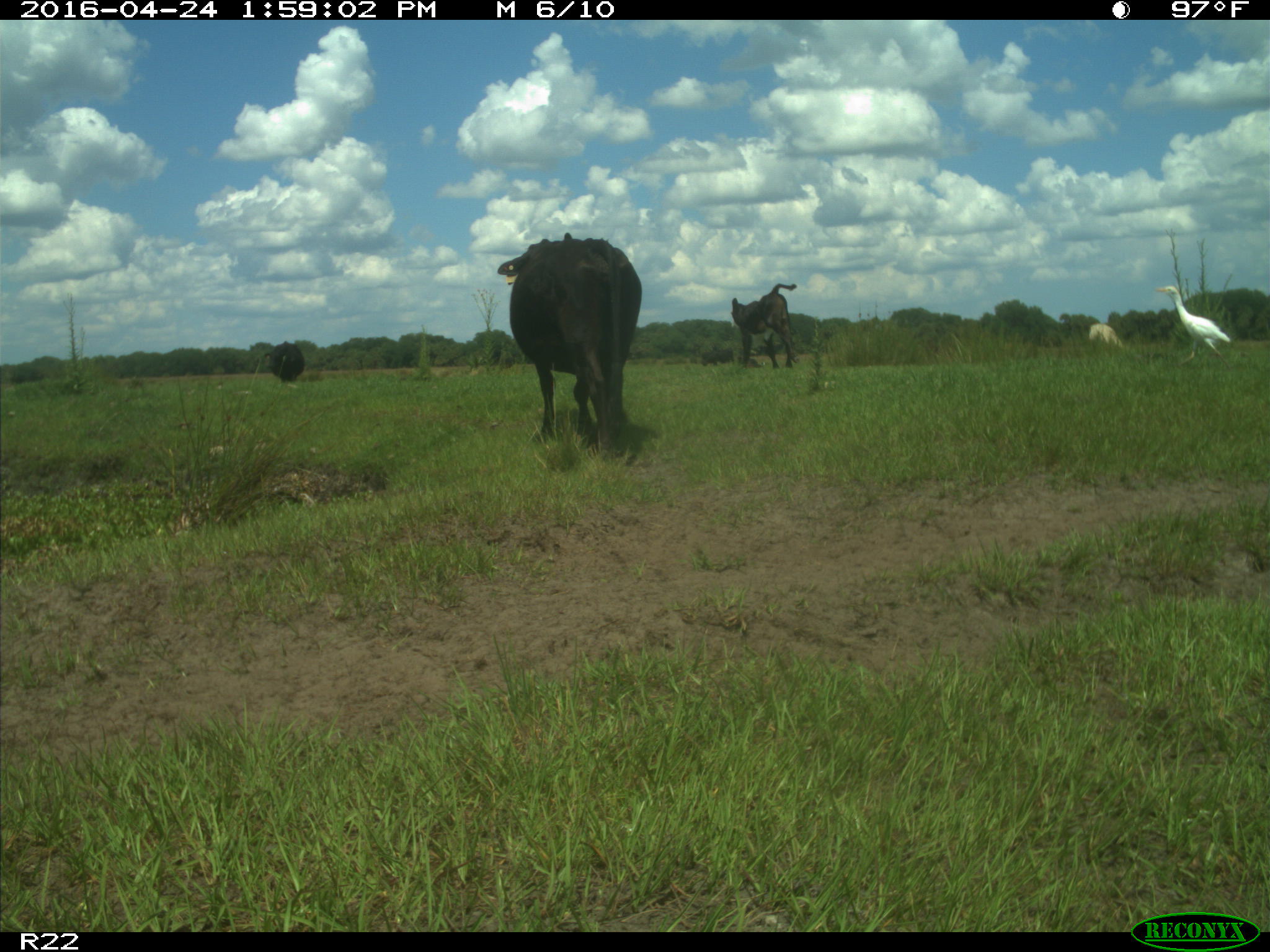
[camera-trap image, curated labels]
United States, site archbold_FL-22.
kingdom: Animalia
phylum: Chordata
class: Mammalia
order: Artiodactyla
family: Bovidae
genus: Bos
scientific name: Bos taurus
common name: domestic cow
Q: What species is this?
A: Bos taurus (domestic cow).